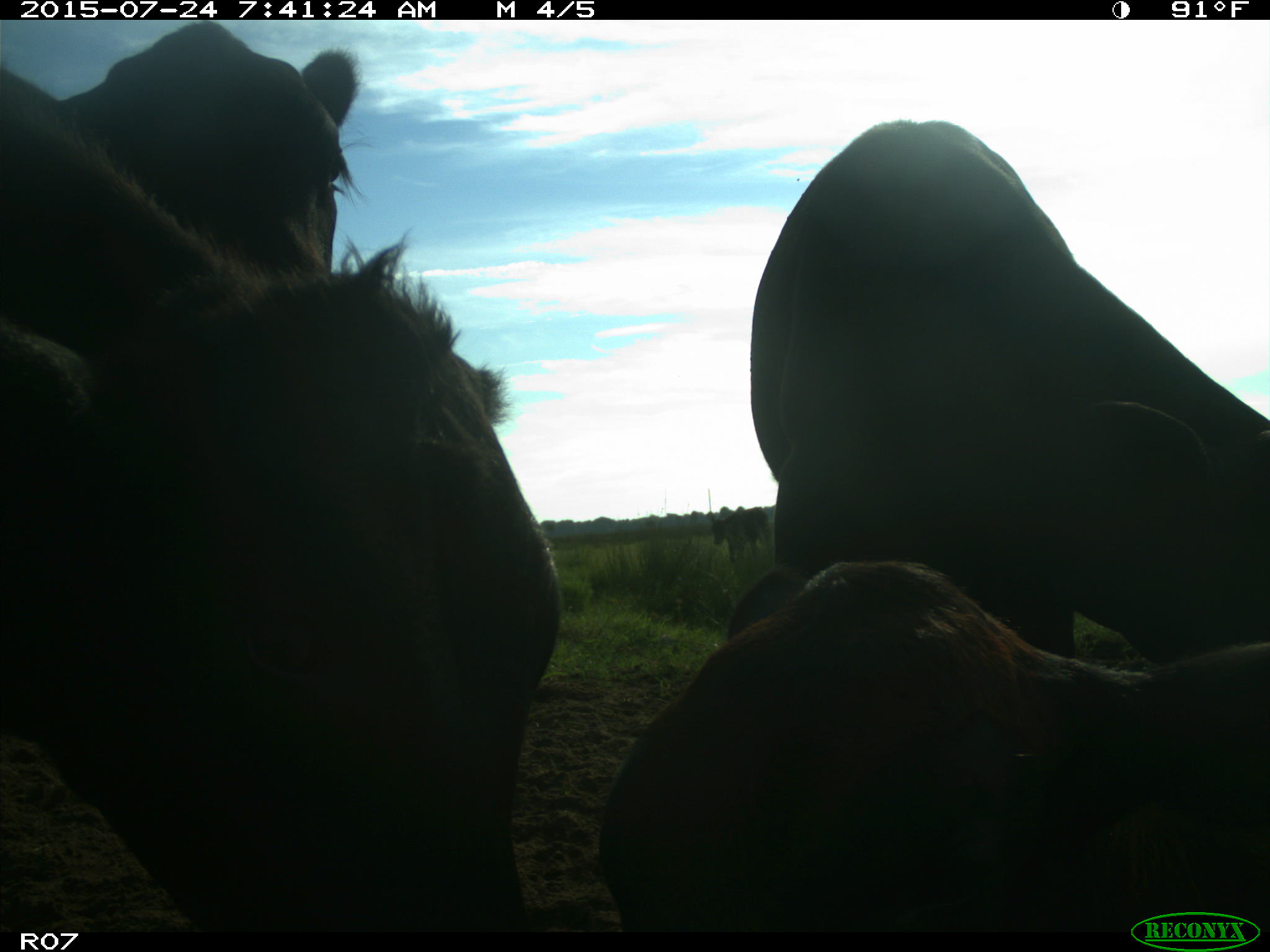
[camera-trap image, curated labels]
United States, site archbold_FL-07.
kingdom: Animalia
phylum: Chordata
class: Mammalia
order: Artiodactyla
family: Bovidae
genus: Bos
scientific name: Bos taurus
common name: domestic cow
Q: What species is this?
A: Bos taurus (domestic cow).